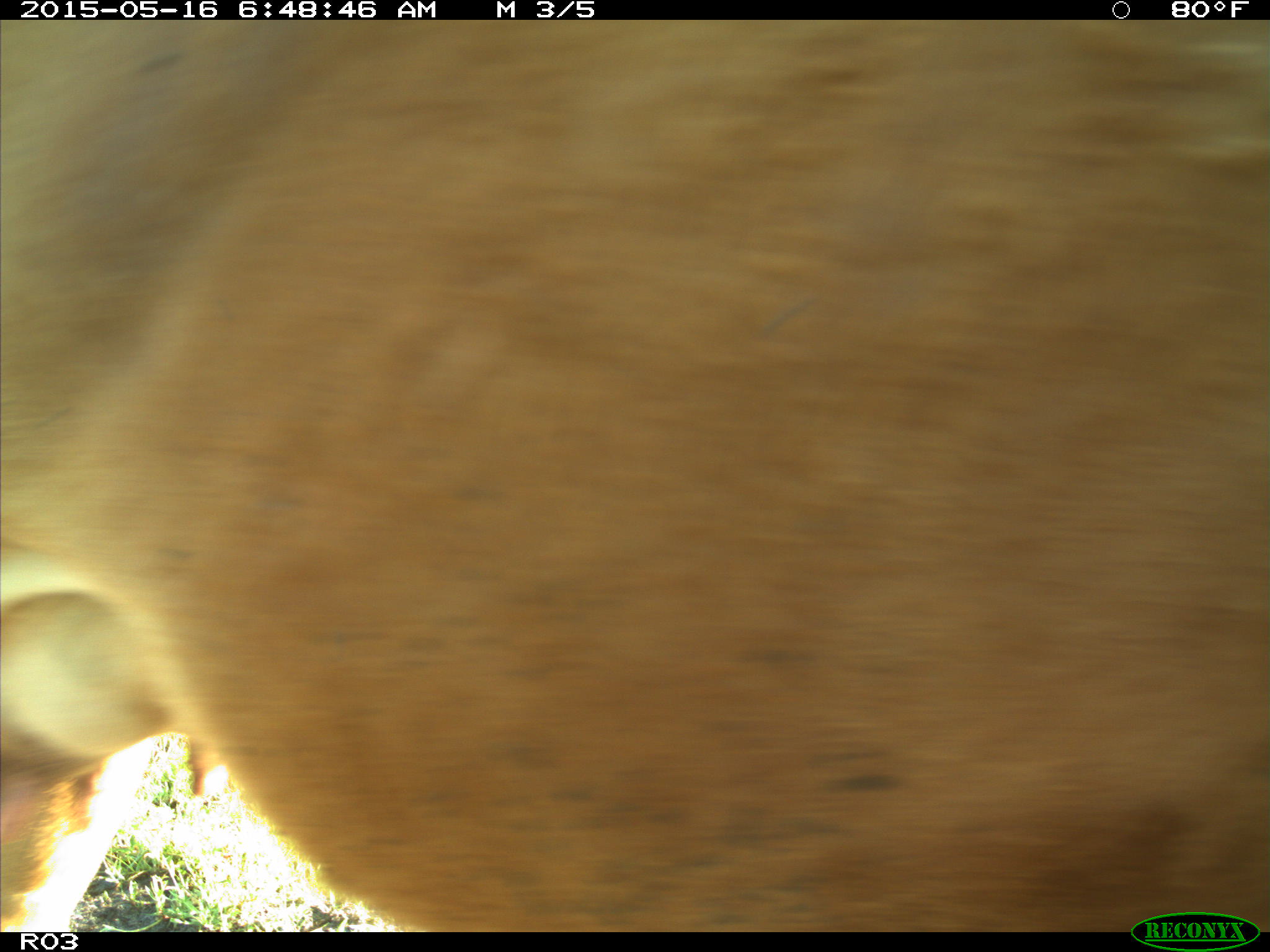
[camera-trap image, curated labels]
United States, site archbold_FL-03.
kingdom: Animalia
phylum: Chordata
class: Mammalia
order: Artiodactyla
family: Bovidae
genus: Bos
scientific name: Bos taurus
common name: domestic cow